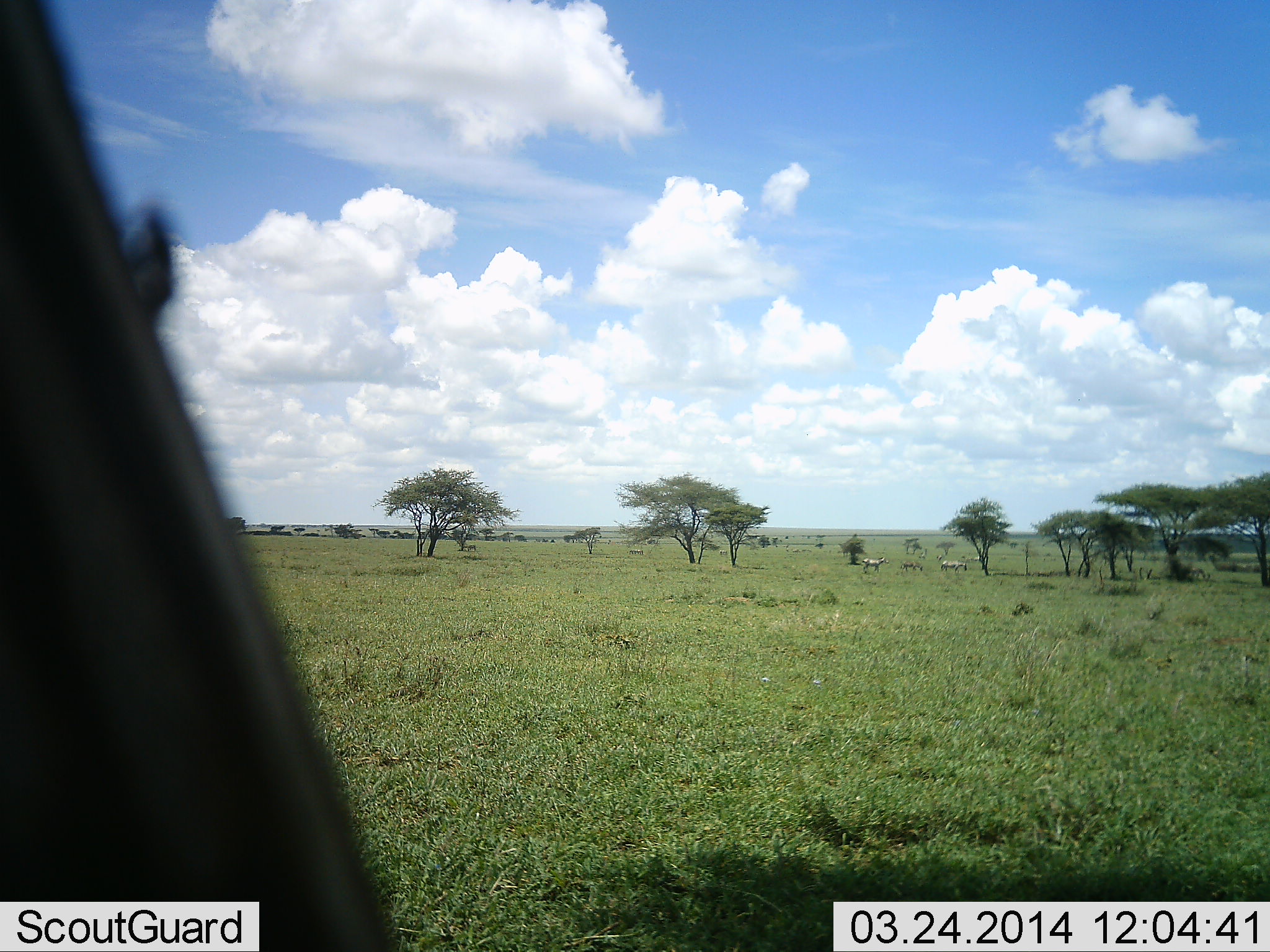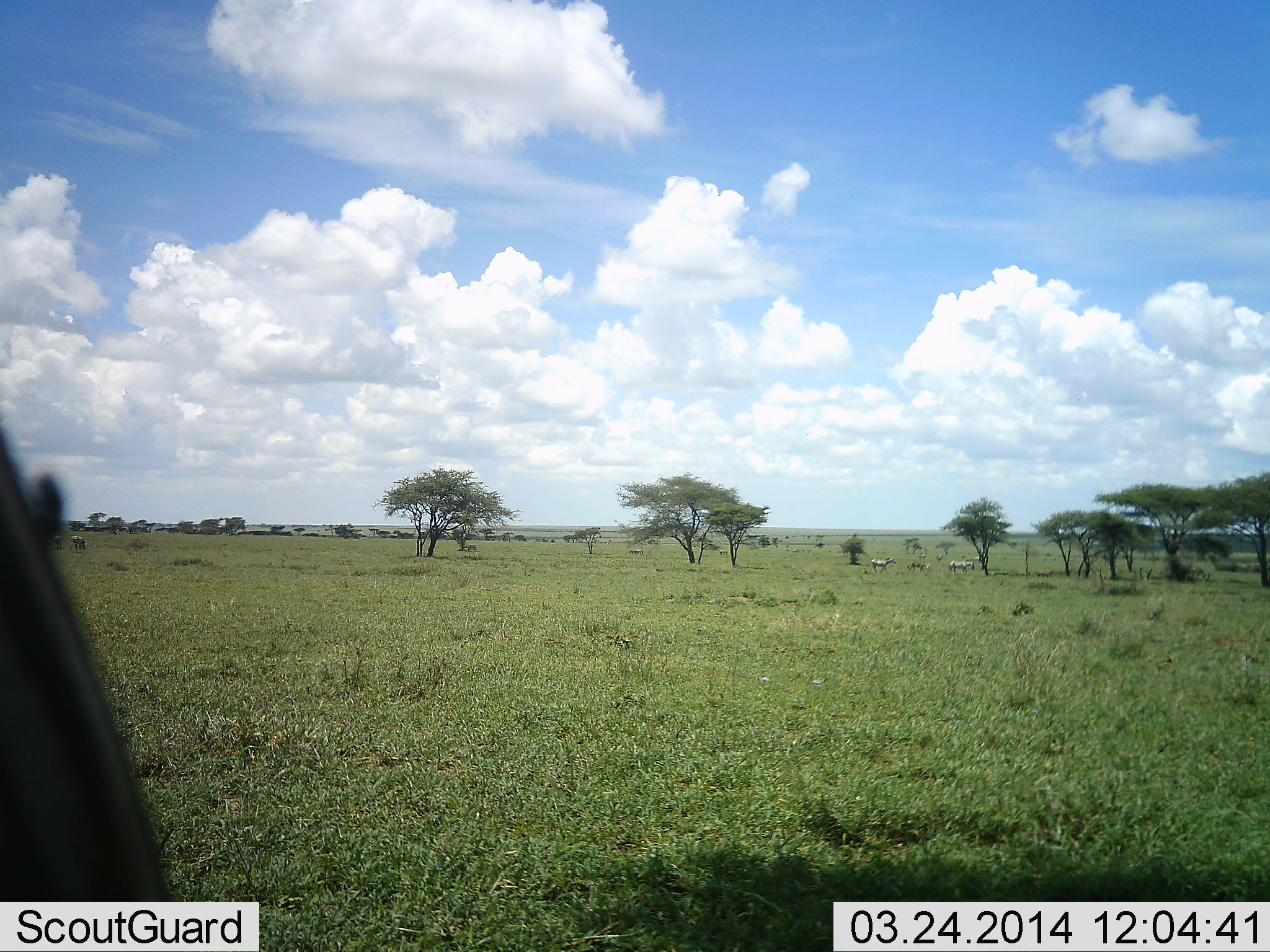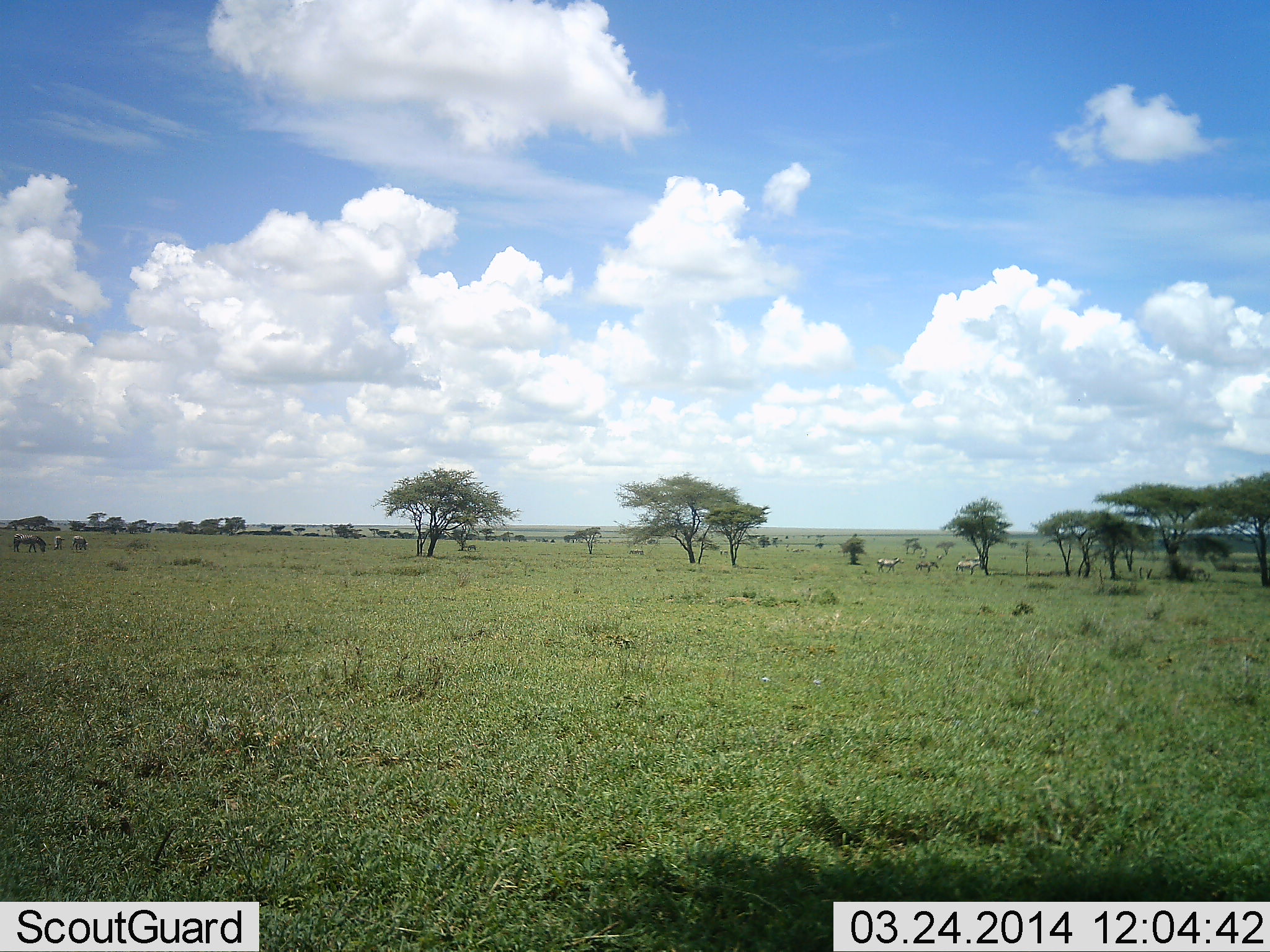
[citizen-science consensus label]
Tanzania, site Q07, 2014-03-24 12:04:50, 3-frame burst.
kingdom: Animalia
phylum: Chordata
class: Mammalia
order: Perissodactyla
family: Equidae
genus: Equus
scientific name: Equus quagga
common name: plains zebra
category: zebra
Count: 6.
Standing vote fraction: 57%.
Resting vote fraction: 0%.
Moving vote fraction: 57%.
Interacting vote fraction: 0%.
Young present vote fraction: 0%.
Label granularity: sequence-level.